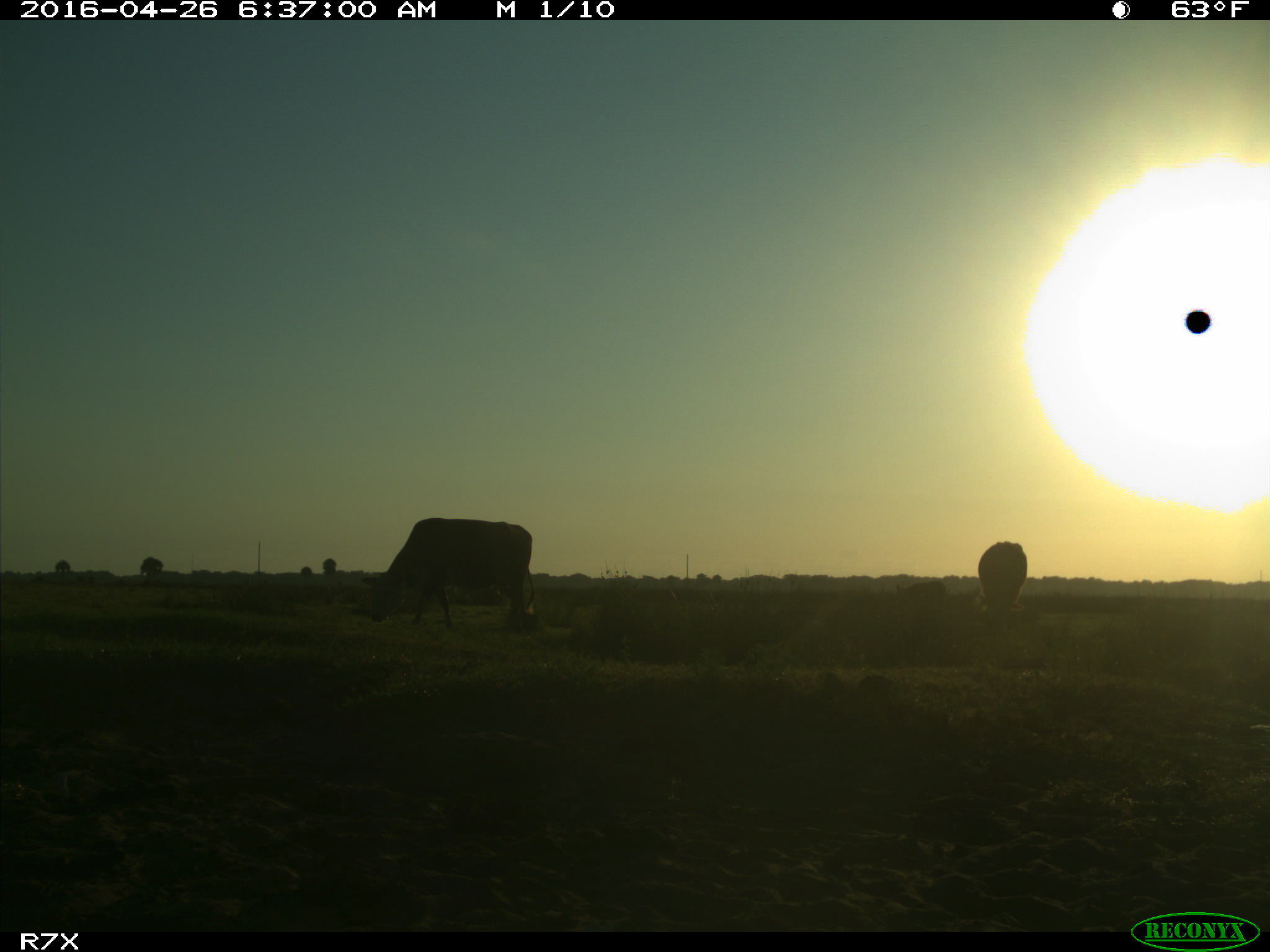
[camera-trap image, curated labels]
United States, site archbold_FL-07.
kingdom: Animalia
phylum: Chordata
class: Mammalia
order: Artiodactyla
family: Bovidae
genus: Bos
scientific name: Bos taurus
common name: domestic cow